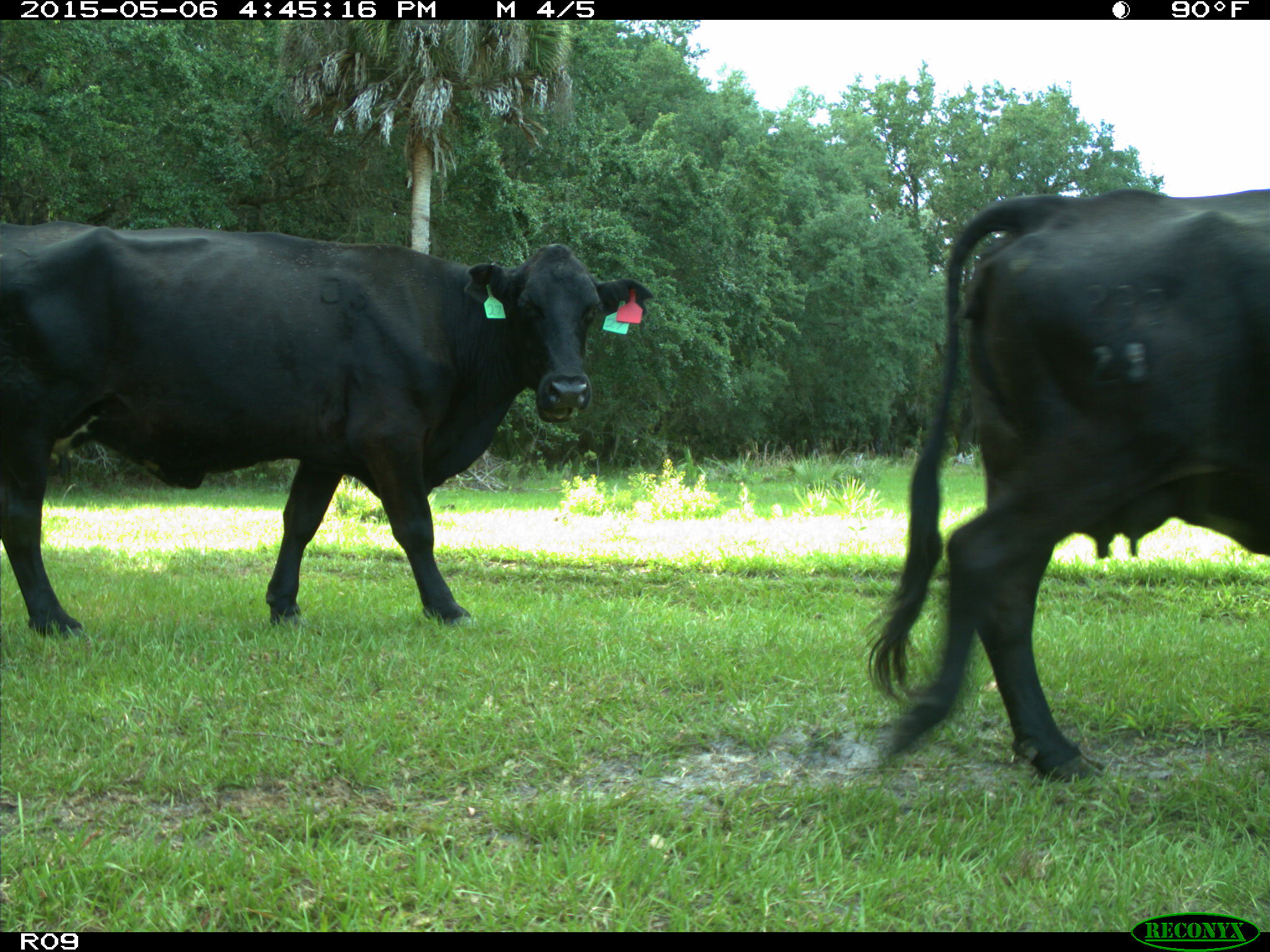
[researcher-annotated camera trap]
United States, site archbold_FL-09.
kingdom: Animalia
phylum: Chordata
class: Mammalia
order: Artiodactyla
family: Bovidae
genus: Bos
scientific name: Bos taurus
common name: domestic cow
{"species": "Bos taurus (domestic cow)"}